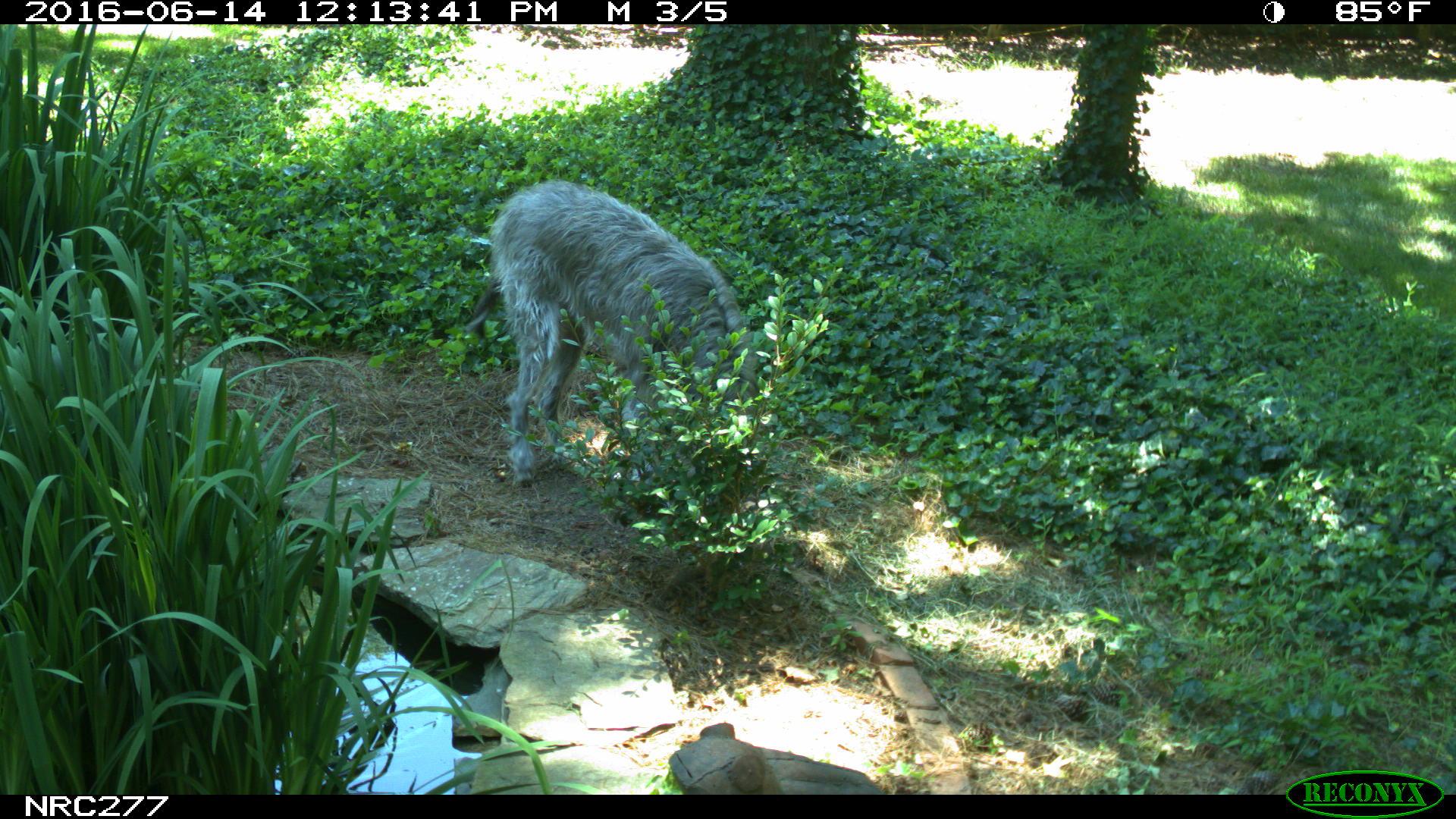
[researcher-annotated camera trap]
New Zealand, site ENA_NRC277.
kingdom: Animalia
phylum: Chordata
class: Mammalia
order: Carnivora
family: Canidae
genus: Canis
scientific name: Canis familiaris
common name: domestic dog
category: dog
Dog (domestic dog) (Canis familiaris).